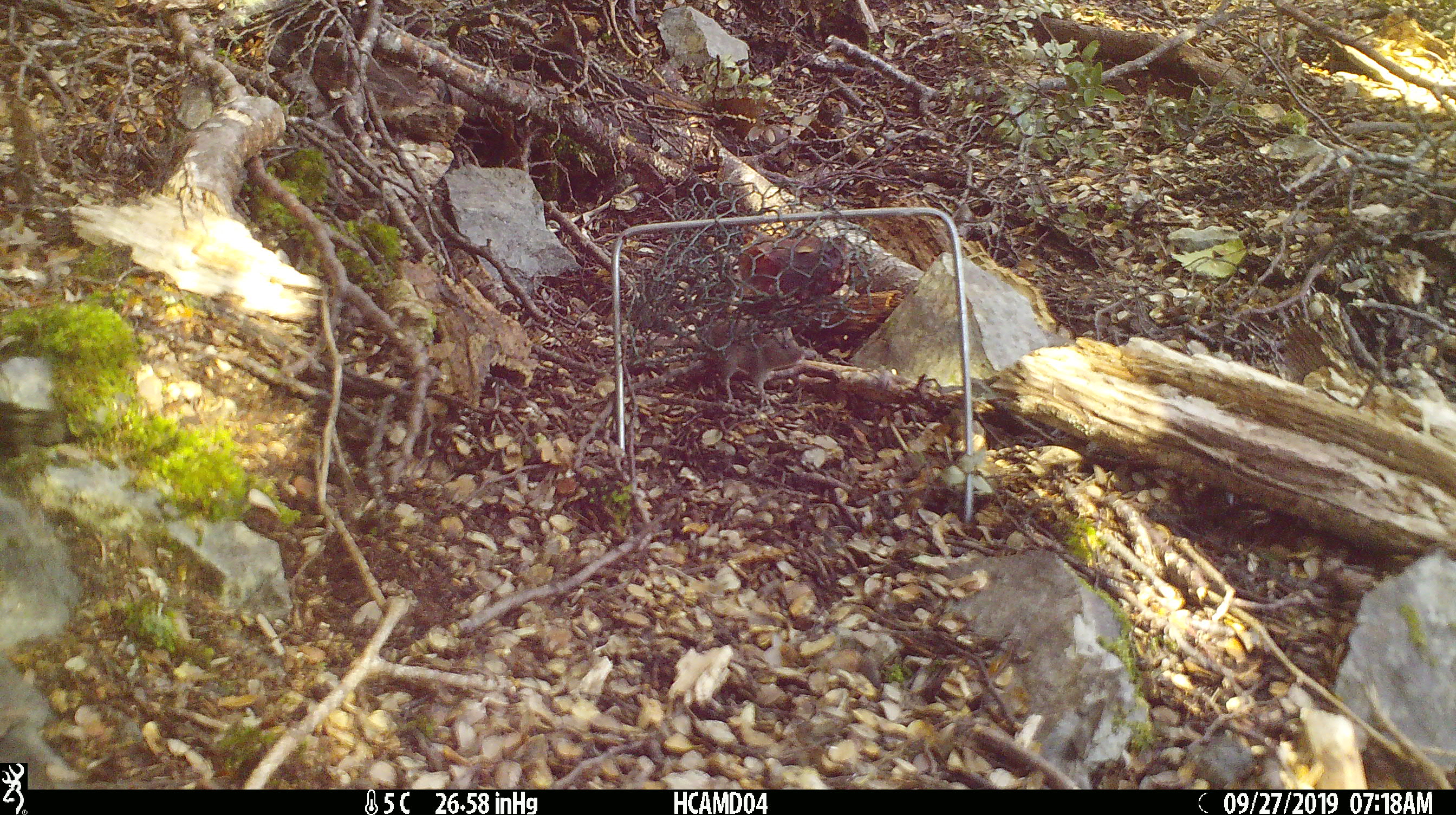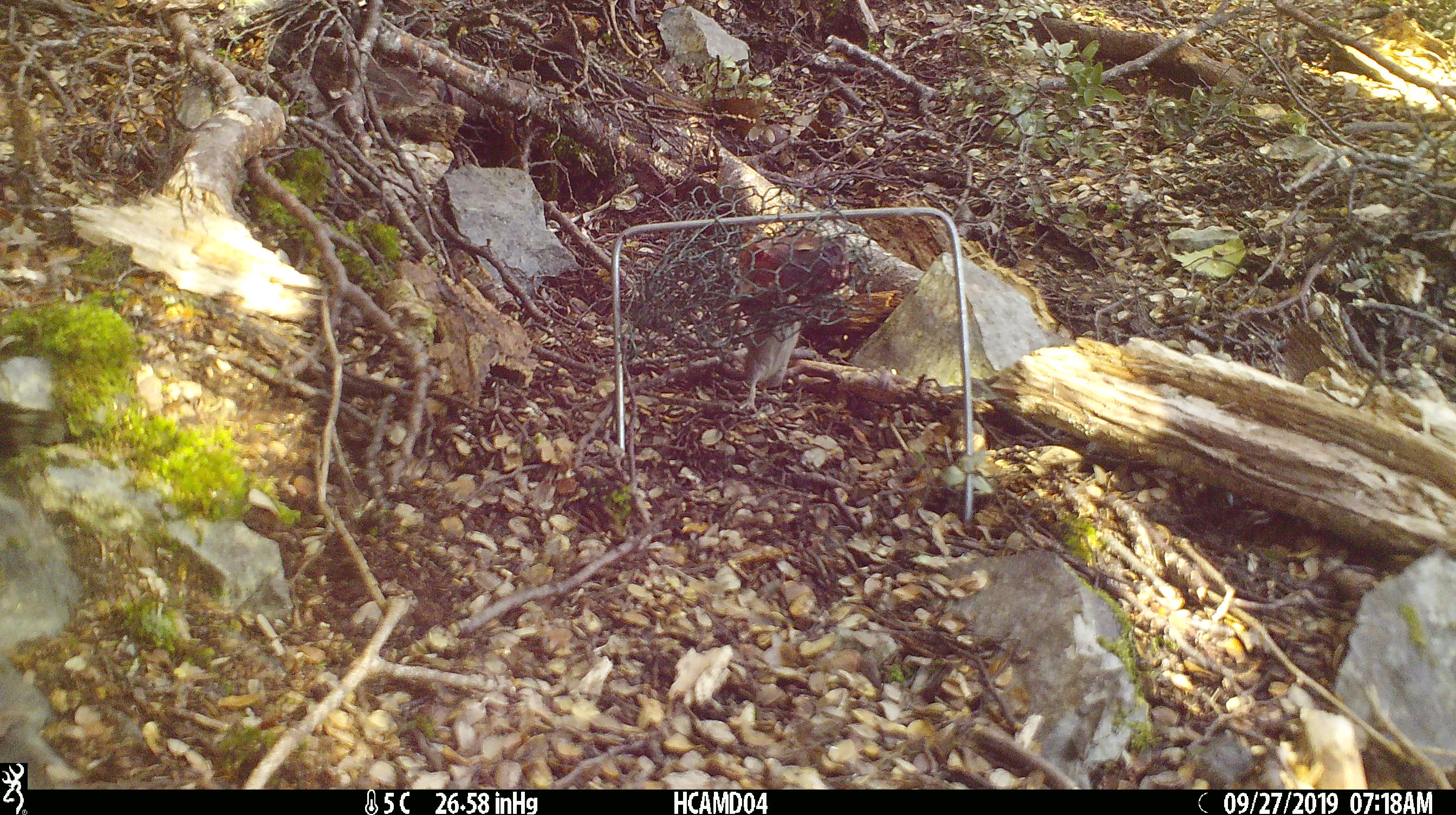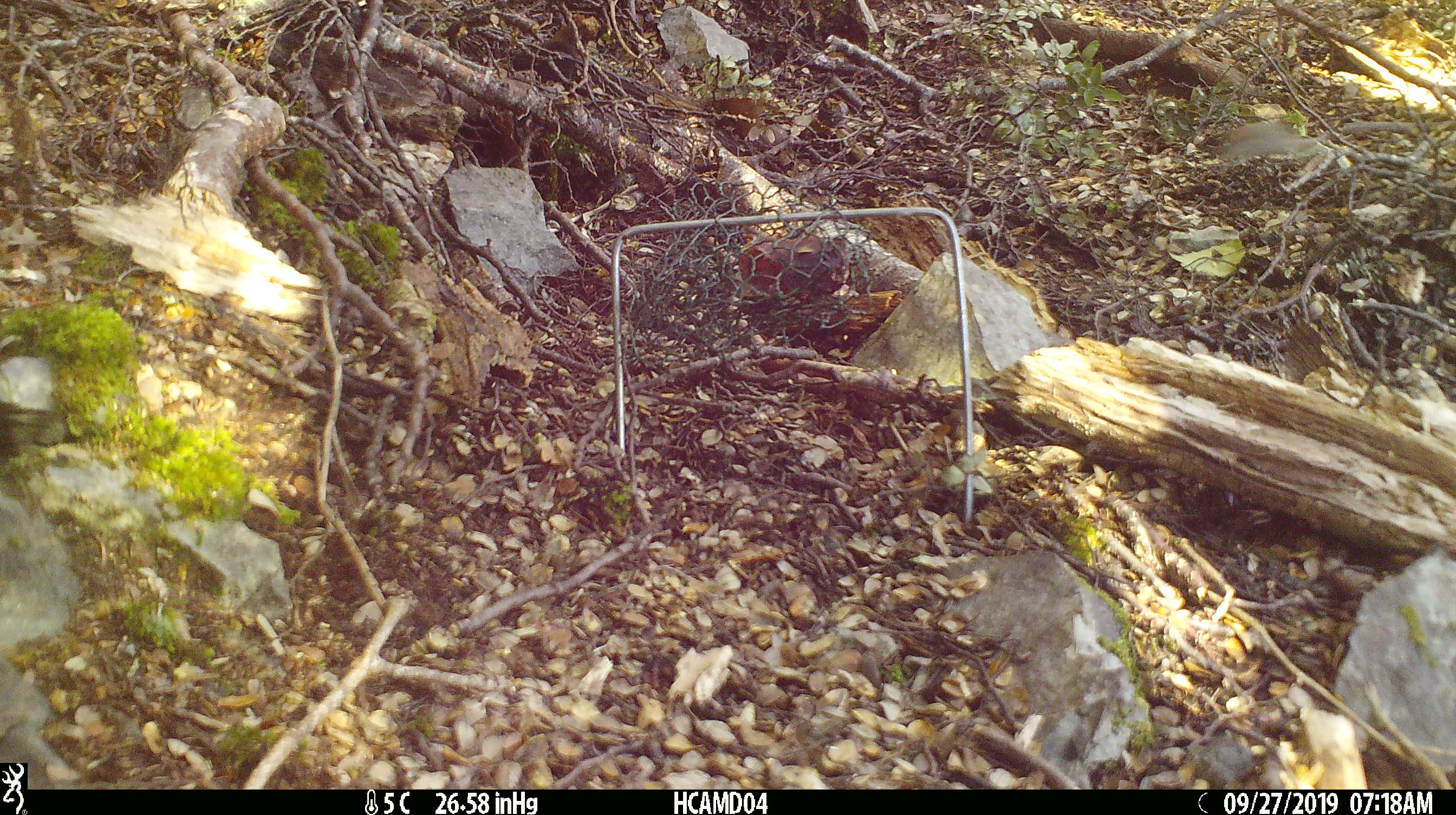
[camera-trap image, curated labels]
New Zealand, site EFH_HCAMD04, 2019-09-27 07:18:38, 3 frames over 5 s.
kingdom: Animalia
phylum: Chordata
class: Mammalia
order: Rodentia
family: Muridae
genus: Mus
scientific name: Mus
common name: mouse